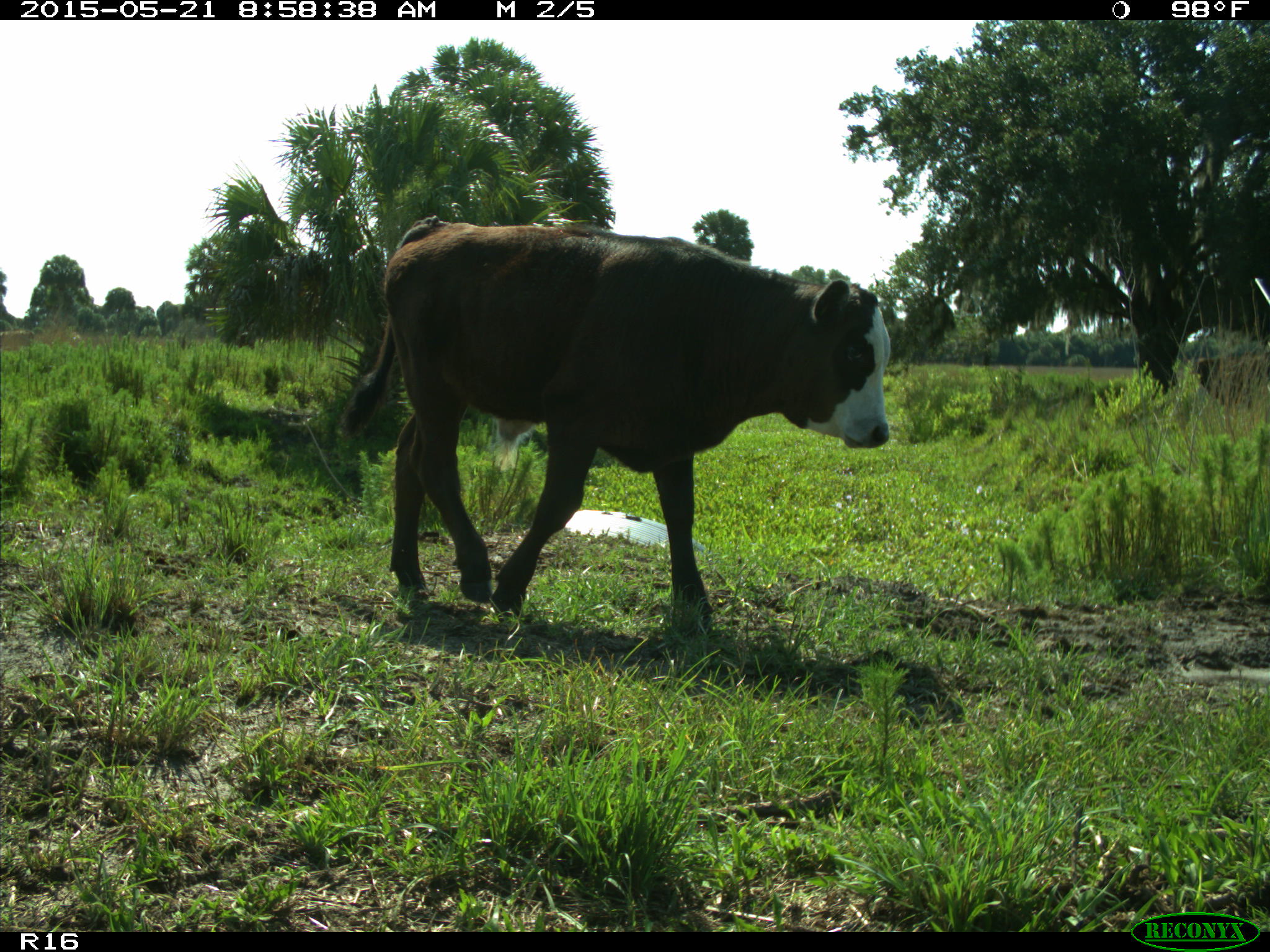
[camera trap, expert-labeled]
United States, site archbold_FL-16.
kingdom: Animalia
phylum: Chordata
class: Mammalia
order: Artiodactyla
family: Bovidae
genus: Bos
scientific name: Bos taurus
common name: domestic cow